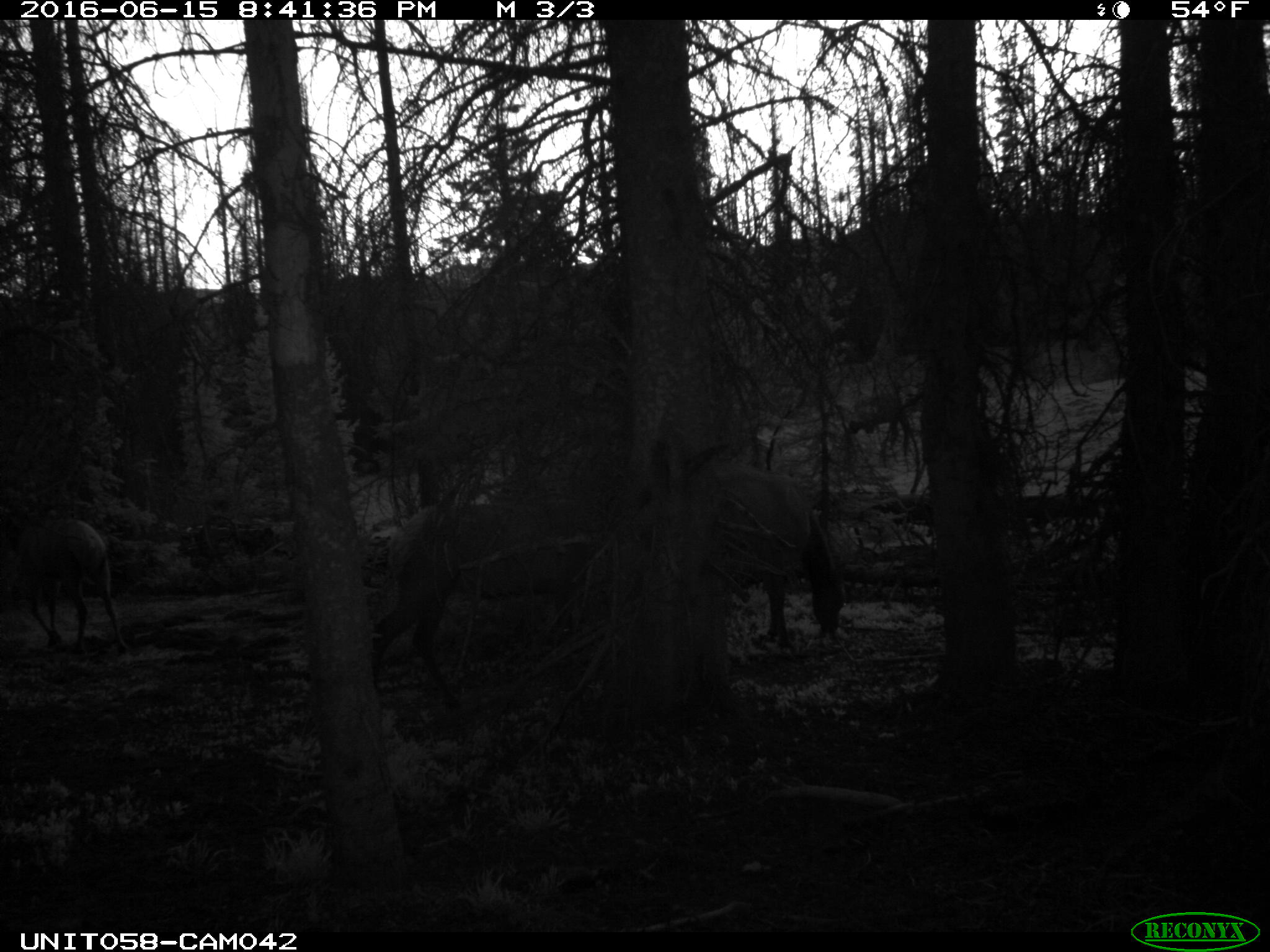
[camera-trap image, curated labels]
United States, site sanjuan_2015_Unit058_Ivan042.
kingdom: Animalia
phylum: Chordata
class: Mammalia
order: Artiodactyla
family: Cervidae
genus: Cervus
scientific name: Cervus elaphus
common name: red deer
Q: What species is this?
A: Cervus elaphus (red deer).